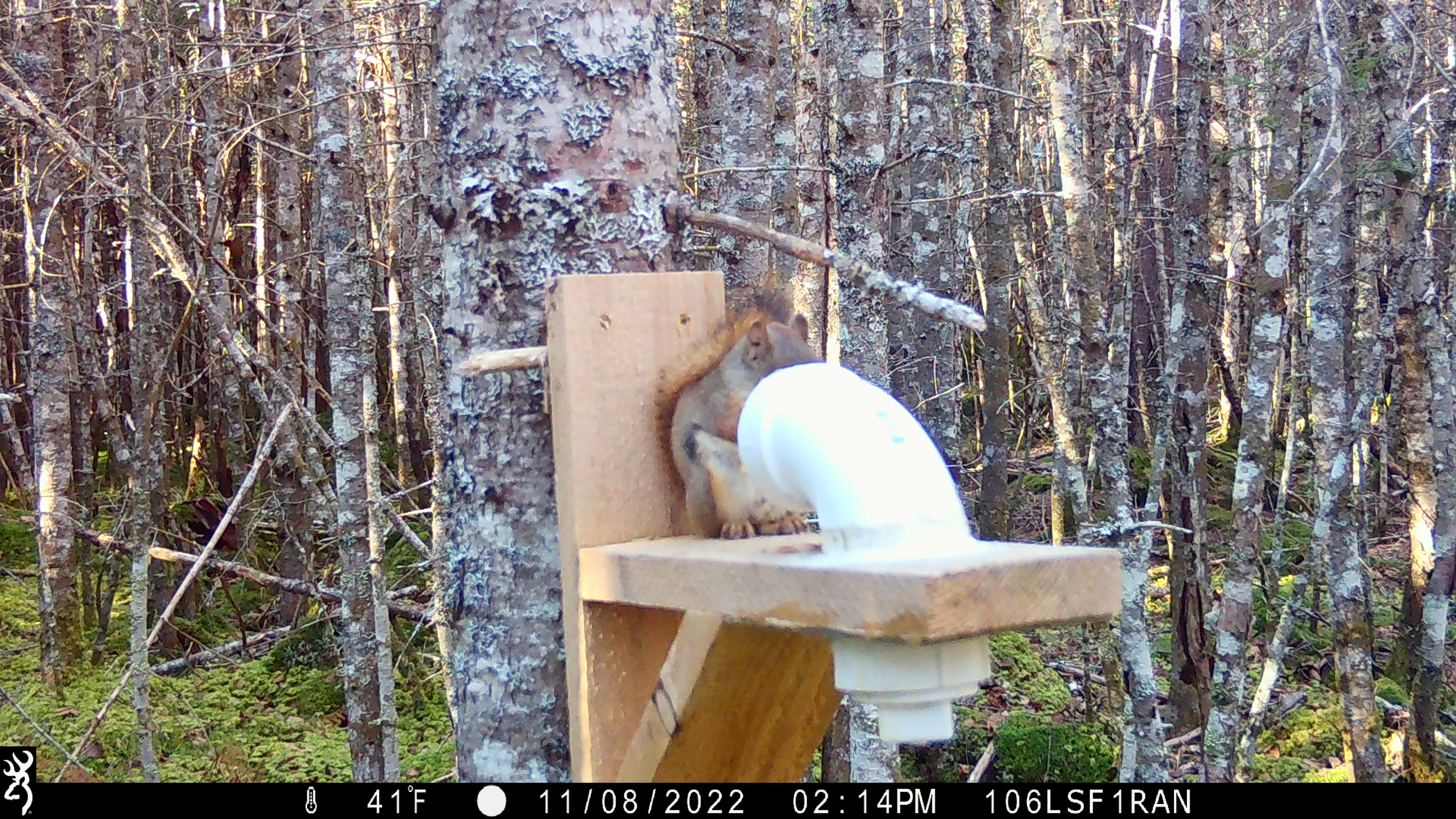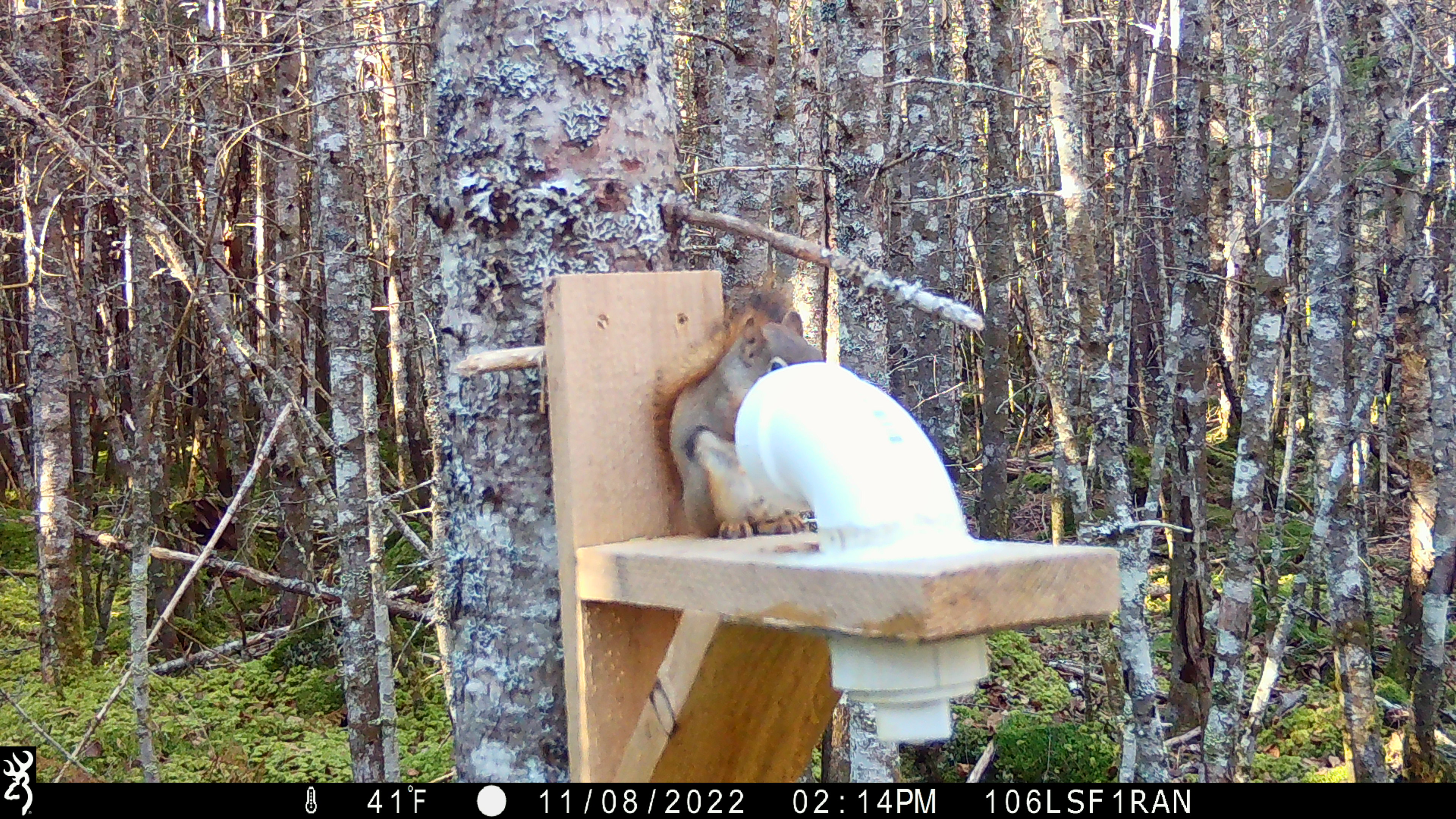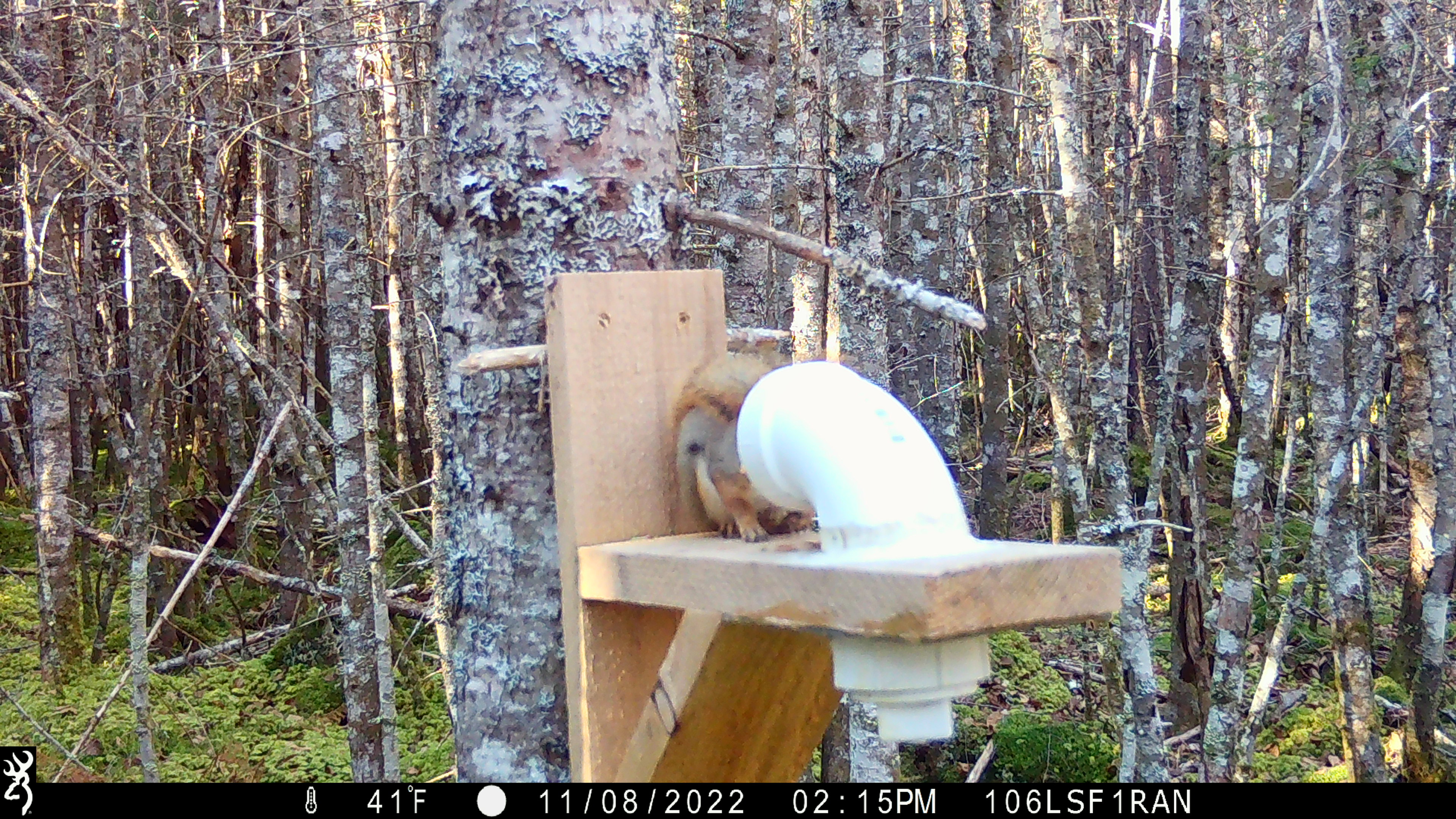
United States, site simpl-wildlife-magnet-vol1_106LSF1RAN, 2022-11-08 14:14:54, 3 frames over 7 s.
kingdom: Animalia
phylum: Chordata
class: Mammalia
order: Rodentia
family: Sciuridae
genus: Tamiasciurus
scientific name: Tamiasciurus hudsonicus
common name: red squirrel